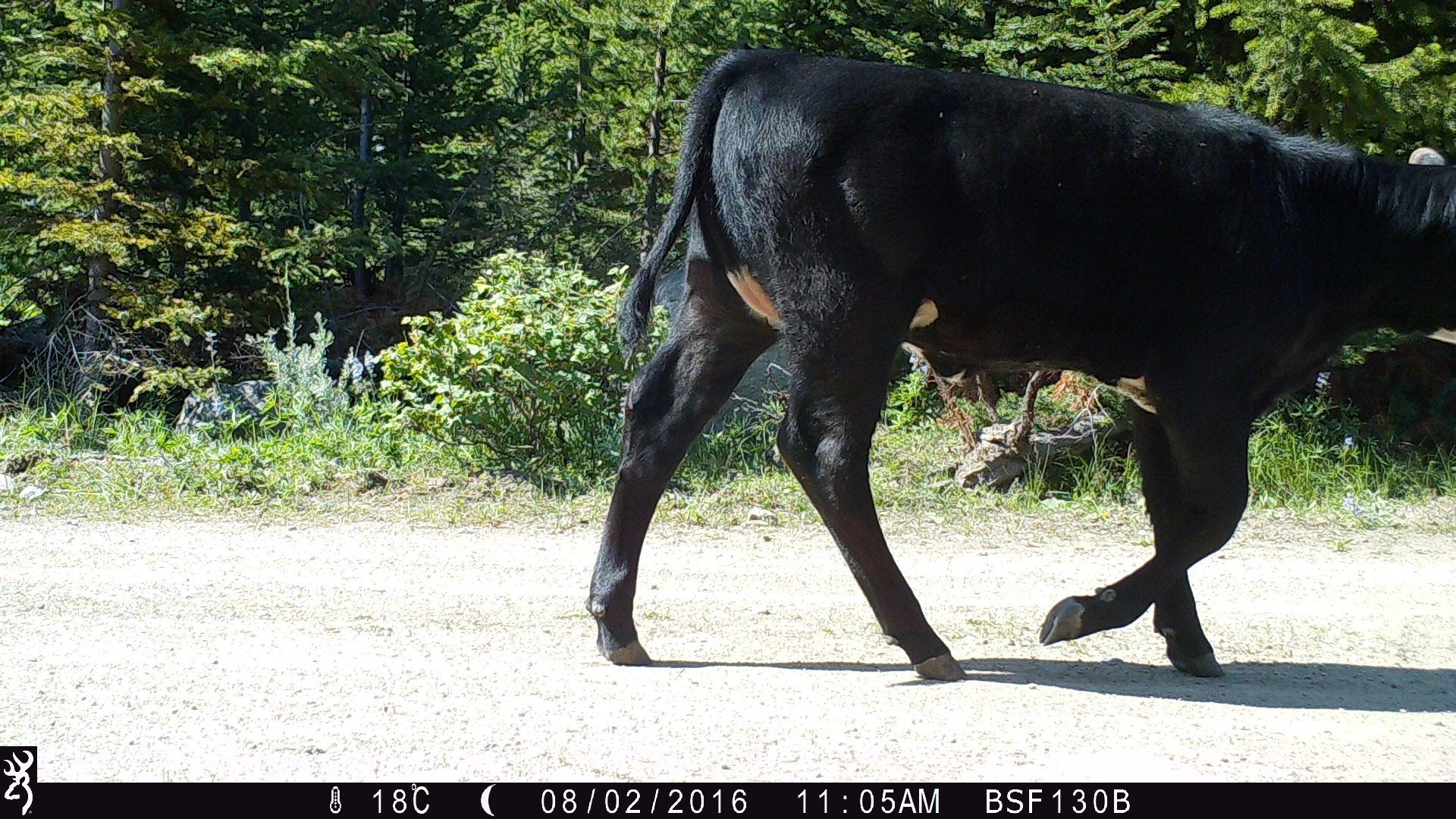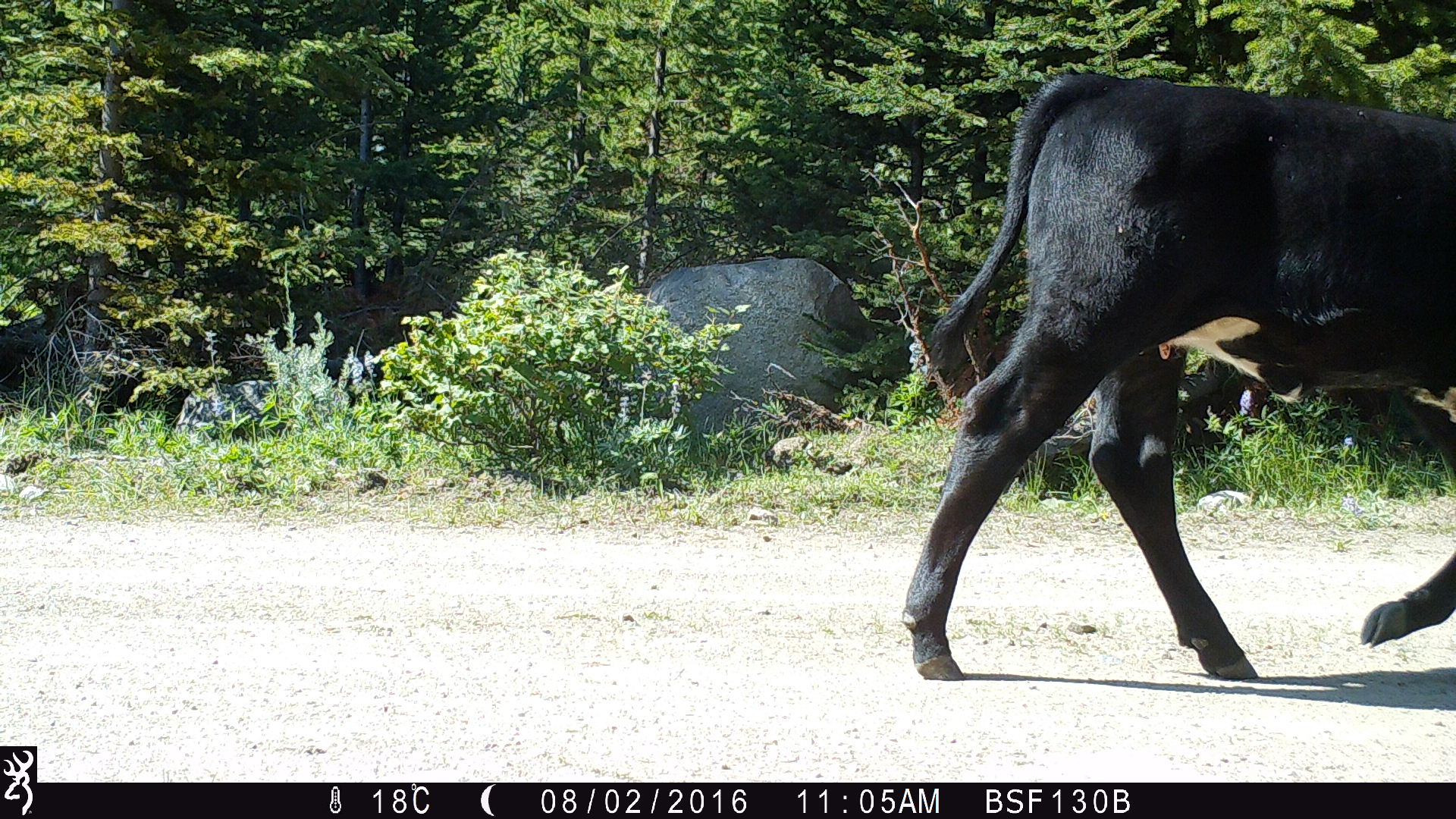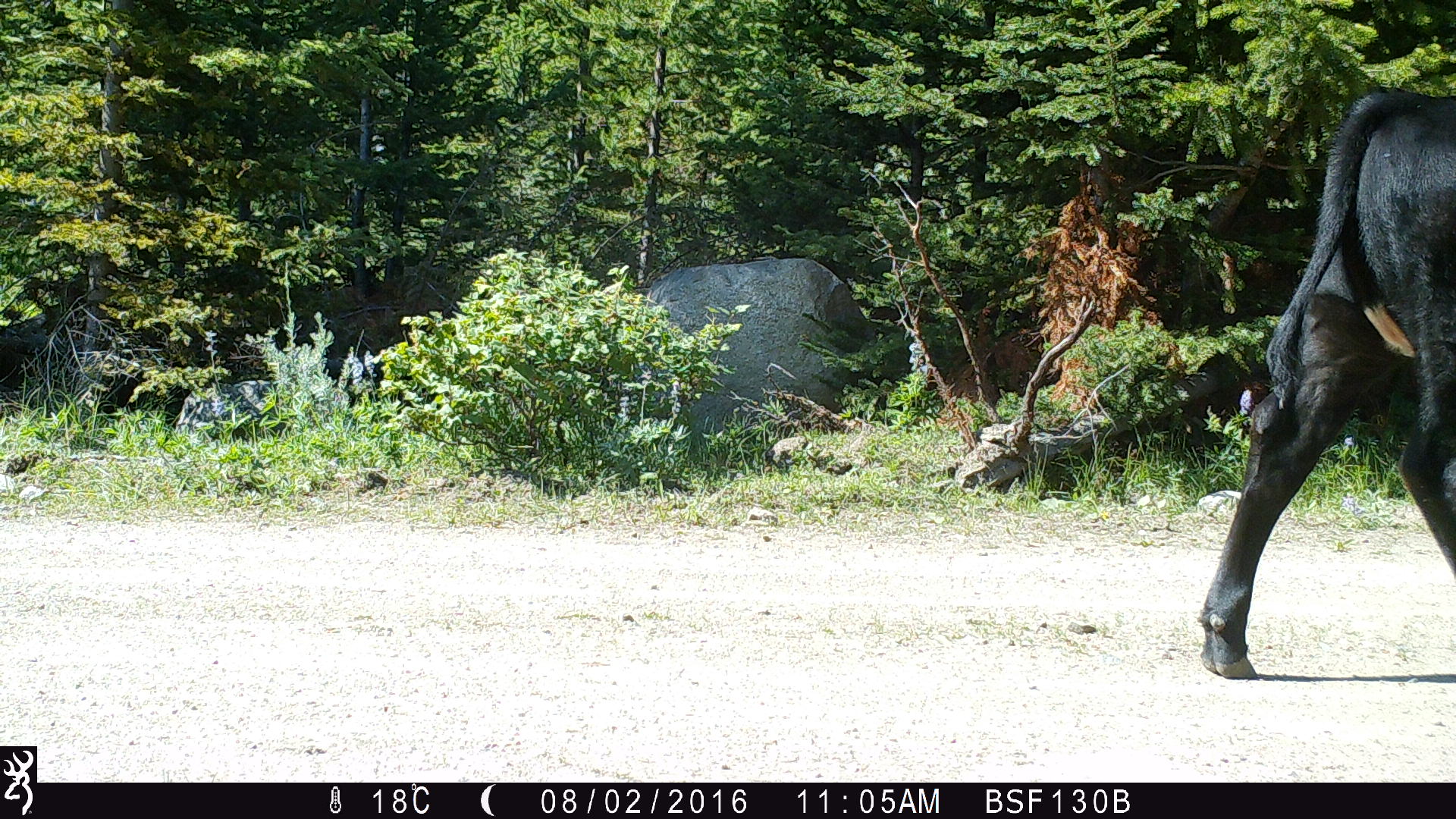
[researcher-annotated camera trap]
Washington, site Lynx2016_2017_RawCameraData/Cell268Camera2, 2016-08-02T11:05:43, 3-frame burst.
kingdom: Animalia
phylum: Chordata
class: Mammalia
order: Artiodactyla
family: Bovidae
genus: Bos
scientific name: Bos taurus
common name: domestic cattle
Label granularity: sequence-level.